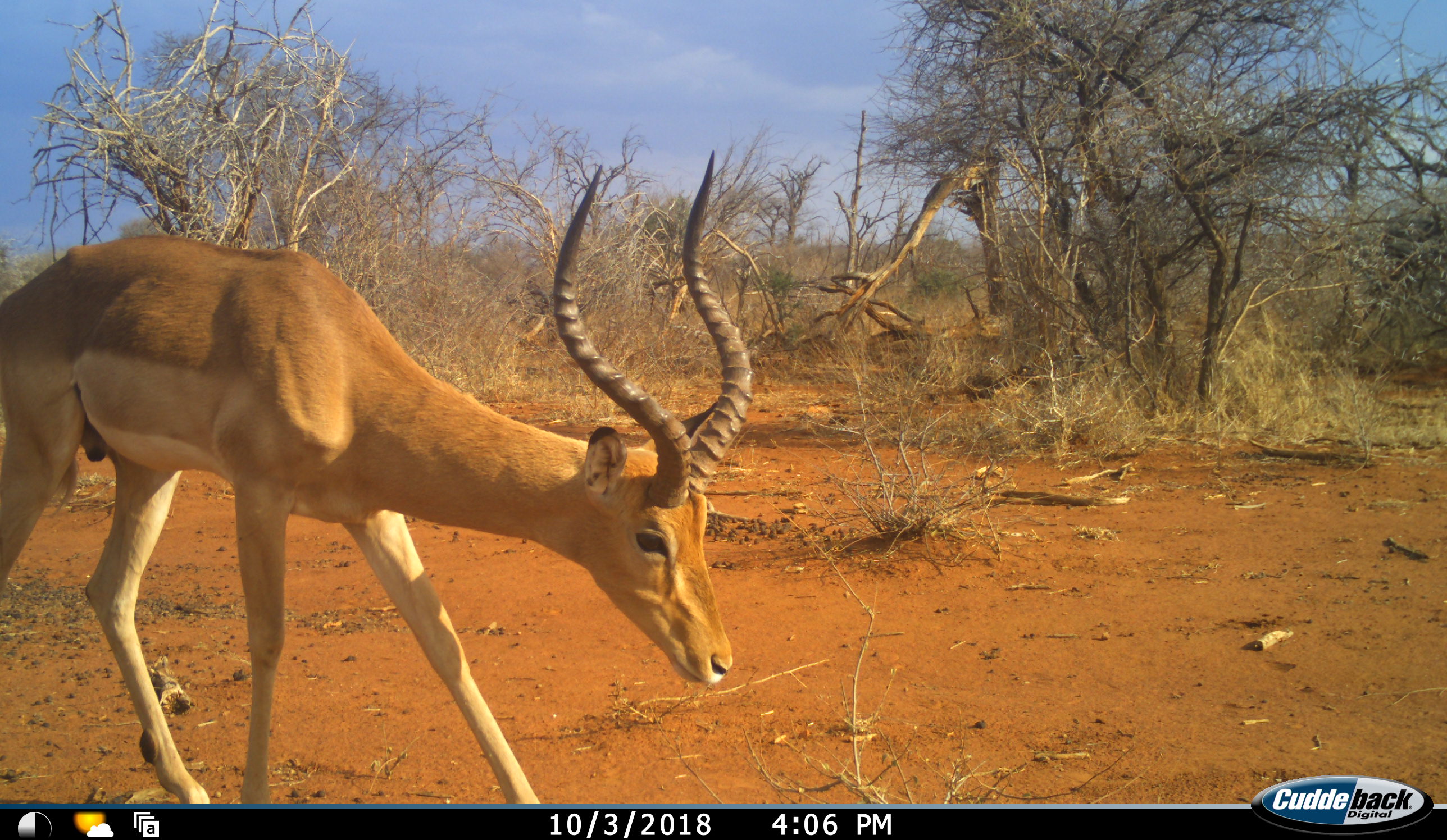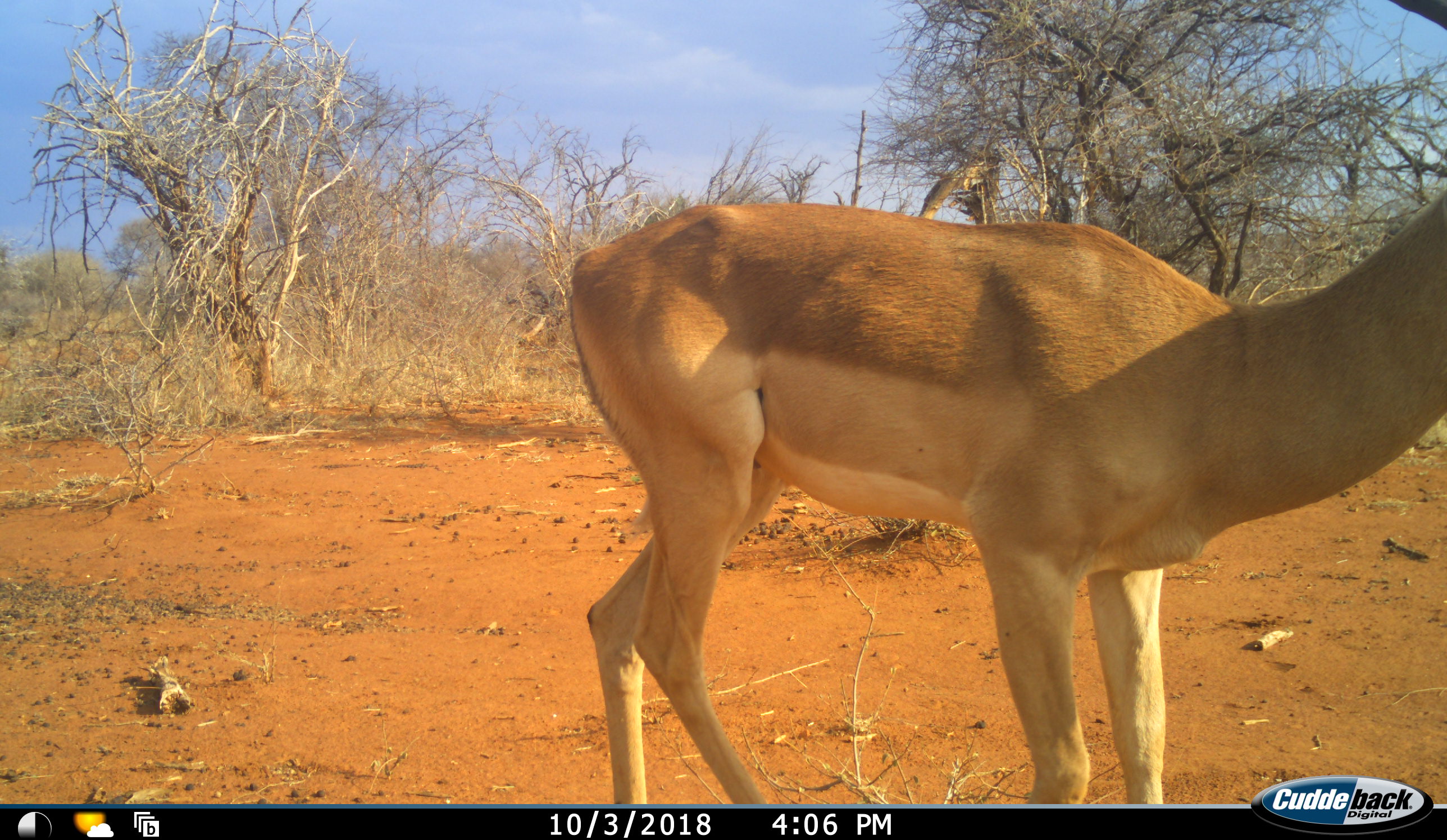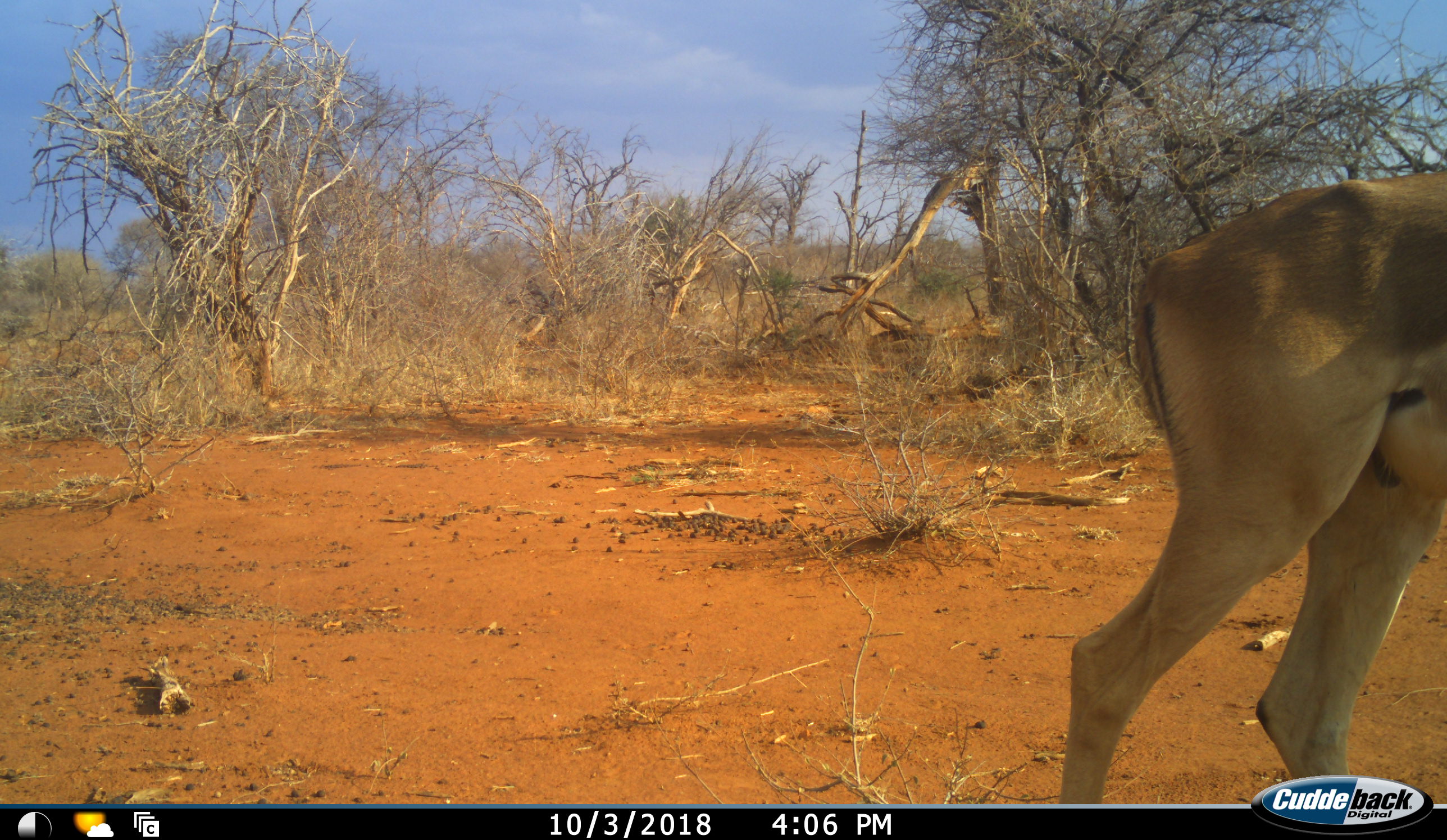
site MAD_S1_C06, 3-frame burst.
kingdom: Animalia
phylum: Chordata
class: Mammalia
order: Artiodactyla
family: Bovidae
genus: Aepyceros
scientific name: Aepyceros melampus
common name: impala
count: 1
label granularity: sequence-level